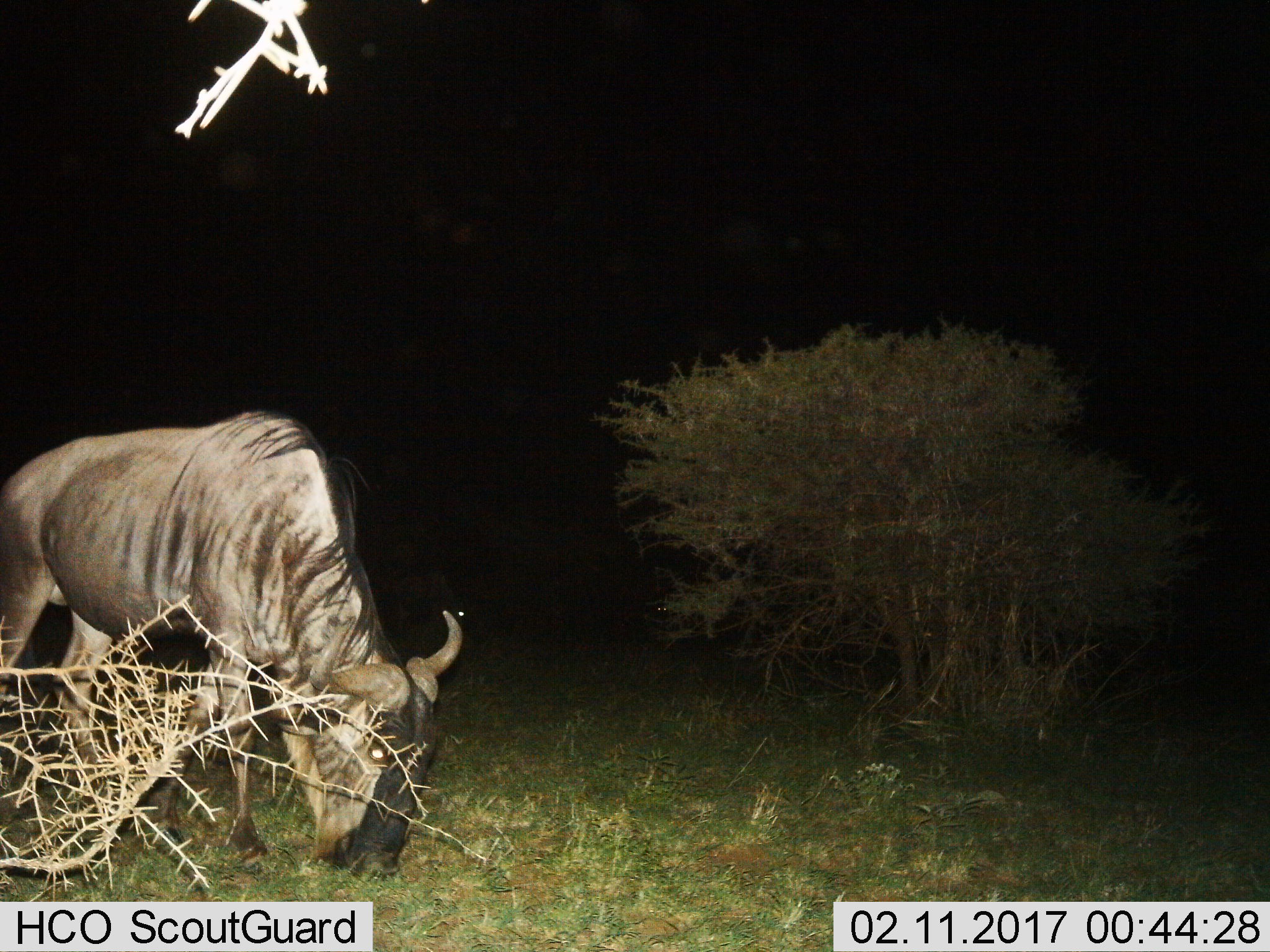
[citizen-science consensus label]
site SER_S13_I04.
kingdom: Animalia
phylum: Chordata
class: Mammalia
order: Artiodactyla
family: Bovidae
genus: Connochaetes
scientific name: Connochaetes taurinus taurinus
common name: blue wildebeest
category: wildebeestblue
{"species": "wildebeestblue (blue wildebeest) (Connochaetes taurinus taurinus)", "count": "1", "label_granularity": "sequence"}